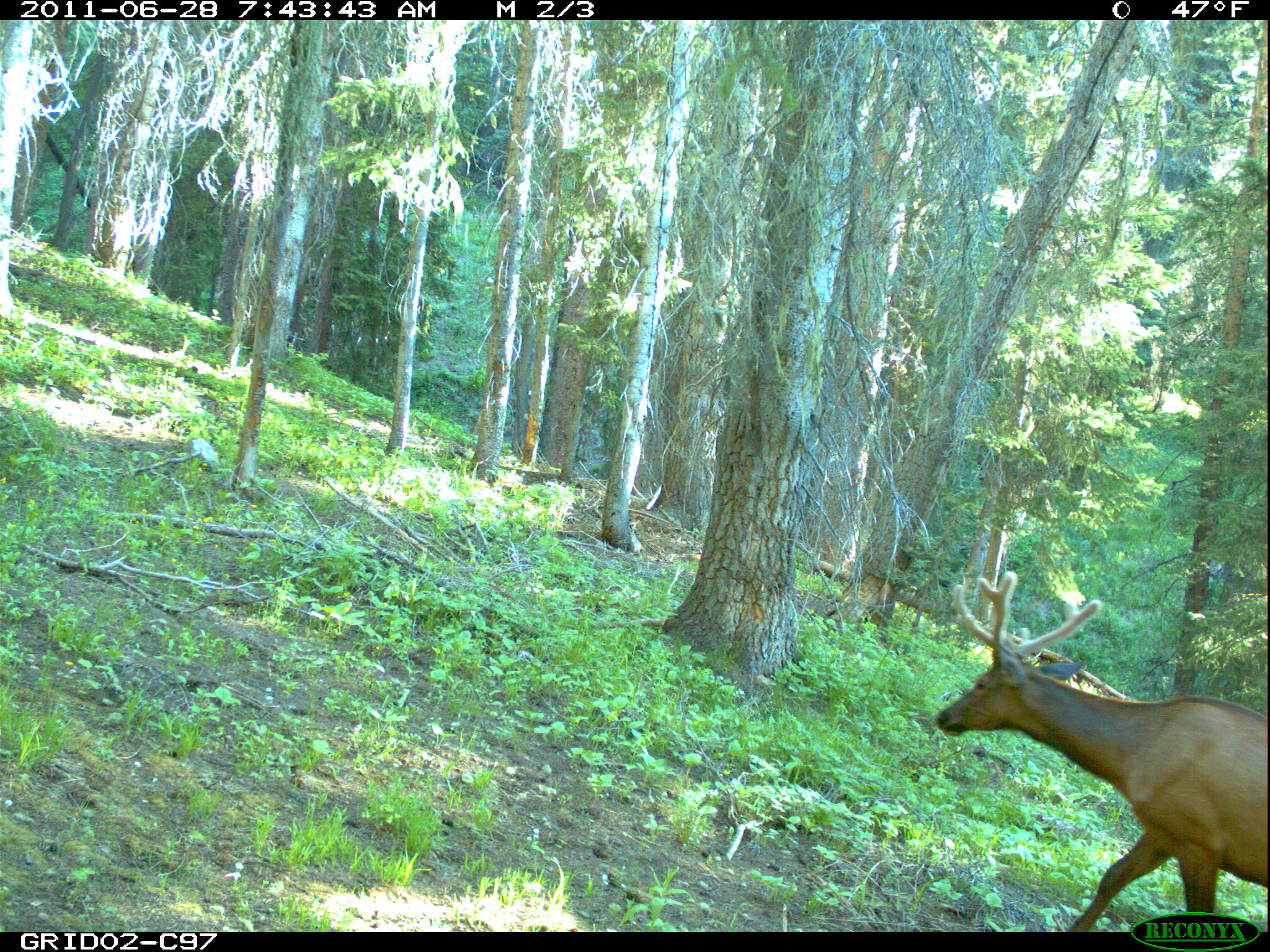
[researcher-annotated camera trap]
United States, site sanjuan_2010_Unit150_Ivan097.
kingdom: Animalia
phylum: Chordata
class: Mammalia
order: Artiodactyla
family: Cervidae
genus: Cervus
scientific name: Cervus elaphus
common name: red deer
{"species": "Cervus elaphus (red deer)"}